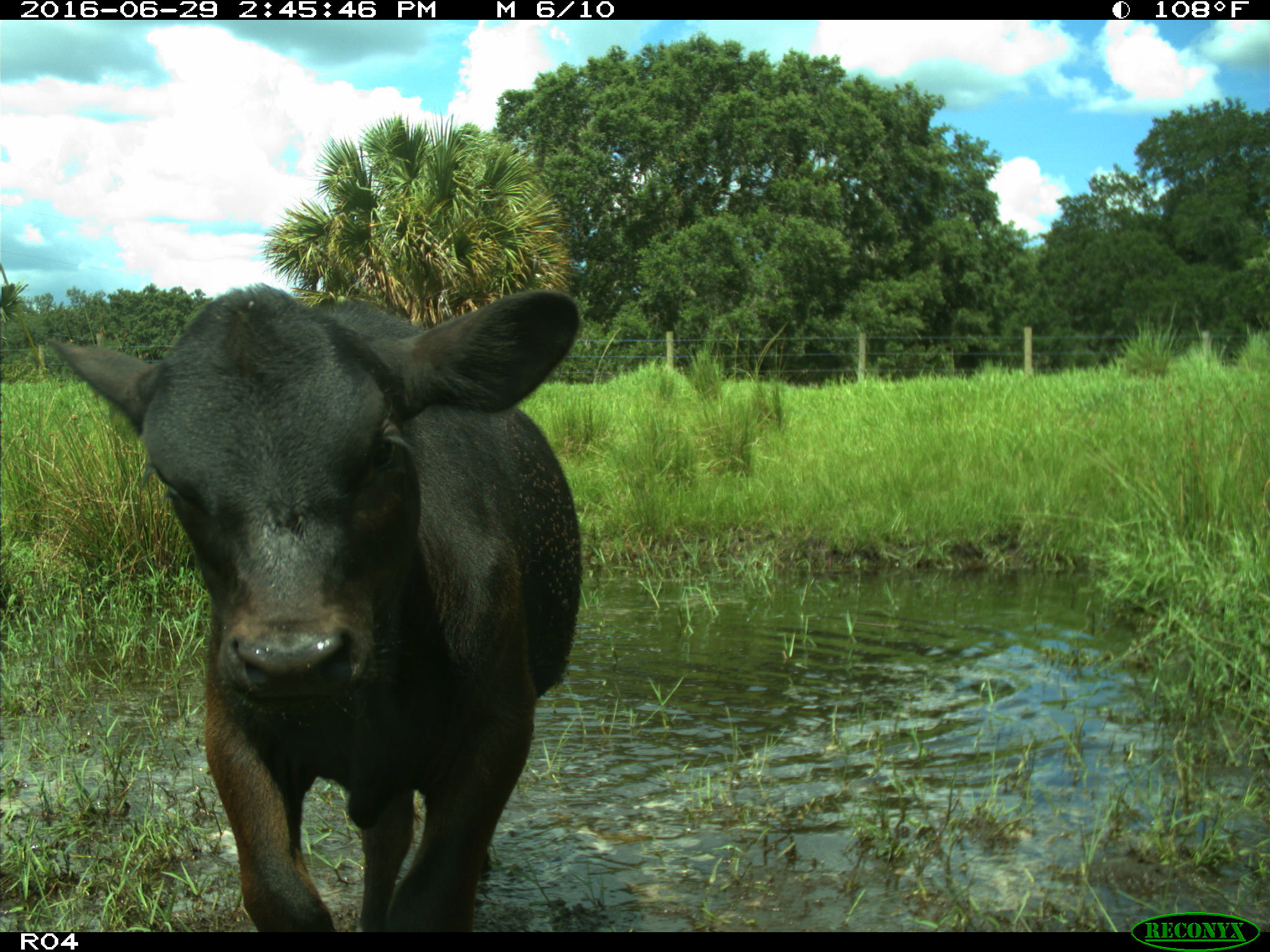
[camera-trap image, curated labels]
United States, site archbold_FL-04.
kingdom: Animalia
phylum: Chordata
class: Mammalia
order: Artiodactyla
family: Bovidae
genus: Bos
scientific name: Bos taurus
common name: domestic cow